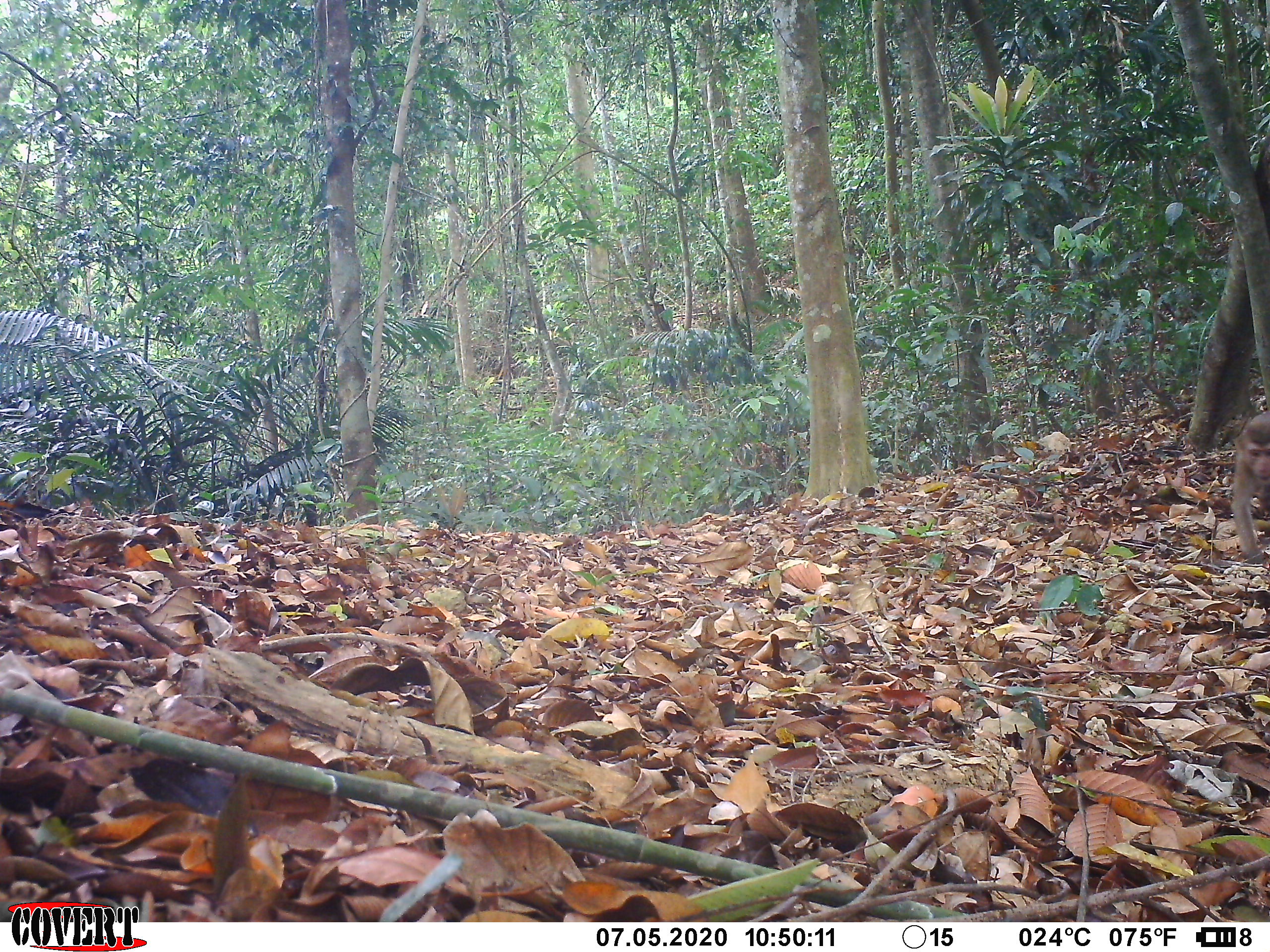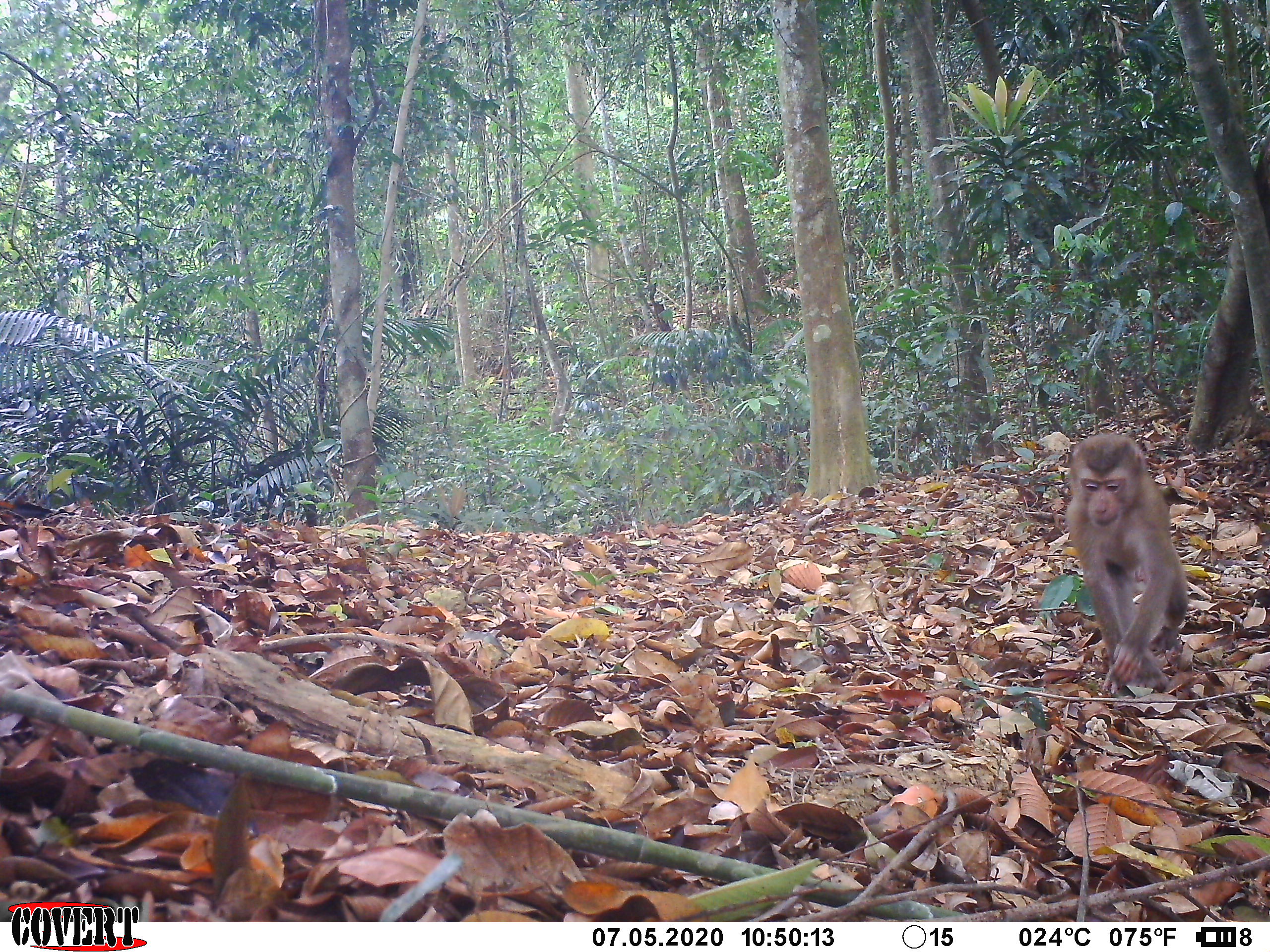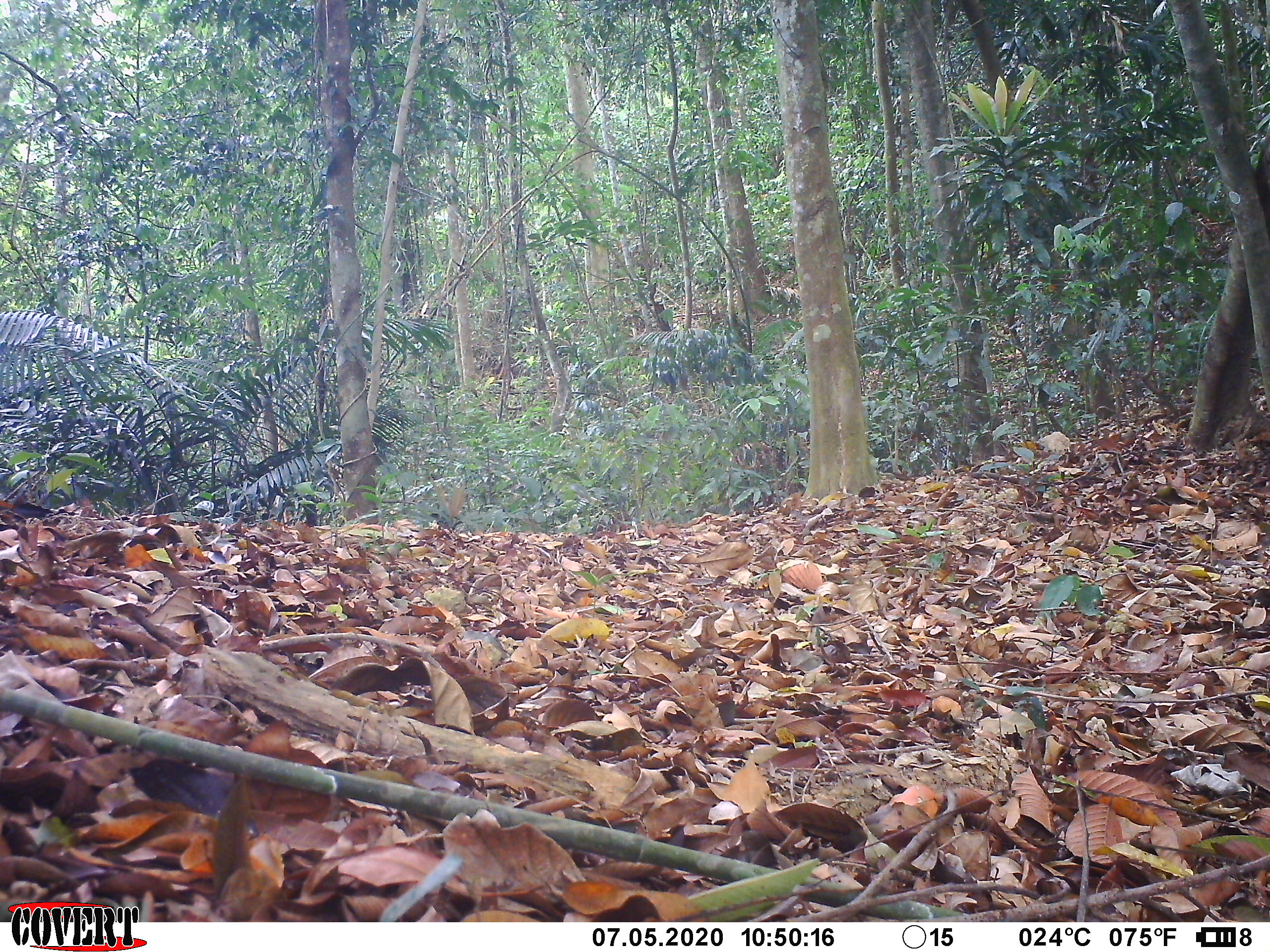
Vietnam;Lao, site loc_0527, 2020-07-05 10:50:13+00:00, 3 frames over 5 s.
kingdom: Animalia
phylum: Chordata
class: Mammalia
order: Primates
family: Cercopithecidae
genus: Macaca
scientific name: Macaca nemestrina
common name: pig-tailed macaque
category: pig tailed macaque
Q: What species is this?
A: Pig tailed macaque (pig-tailed macaque) (Macaca nemestrina).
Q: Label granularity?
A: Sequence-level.